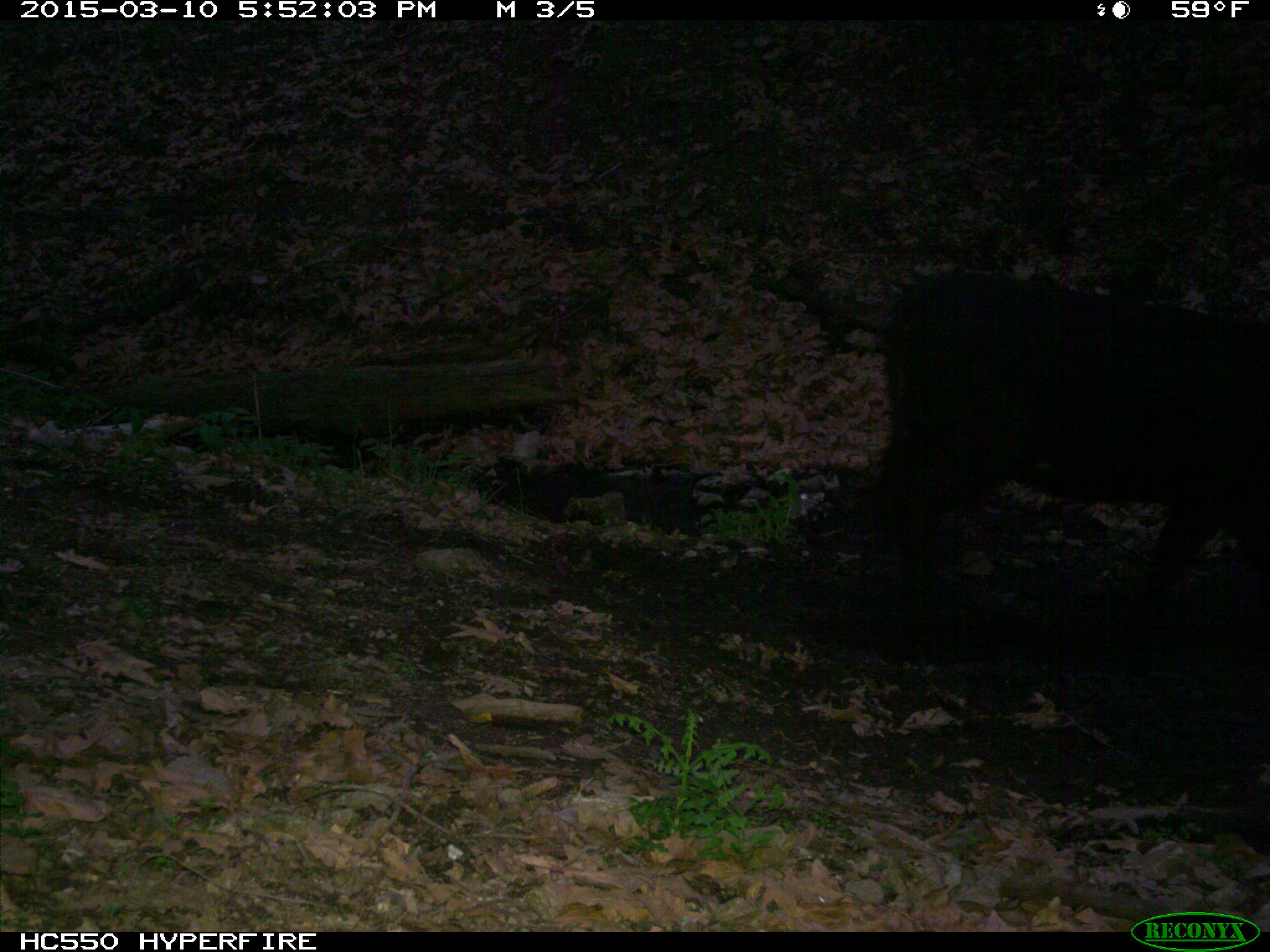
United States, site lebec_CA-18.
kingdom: Animalia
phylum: Chordata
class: Mammalia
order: Artiodactyla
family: Bovidae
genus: Bos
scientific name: Bos taurus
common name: domestic cow